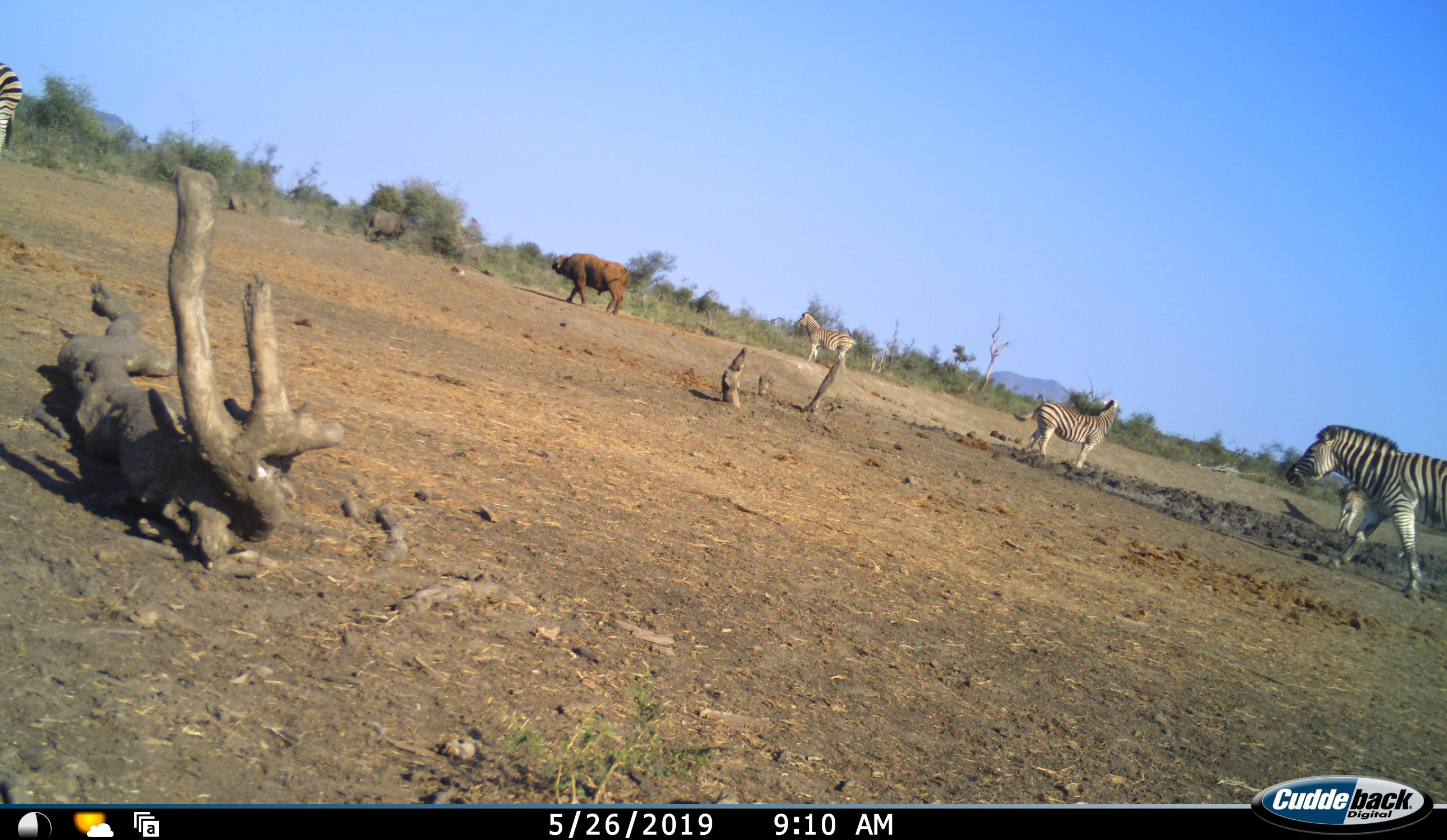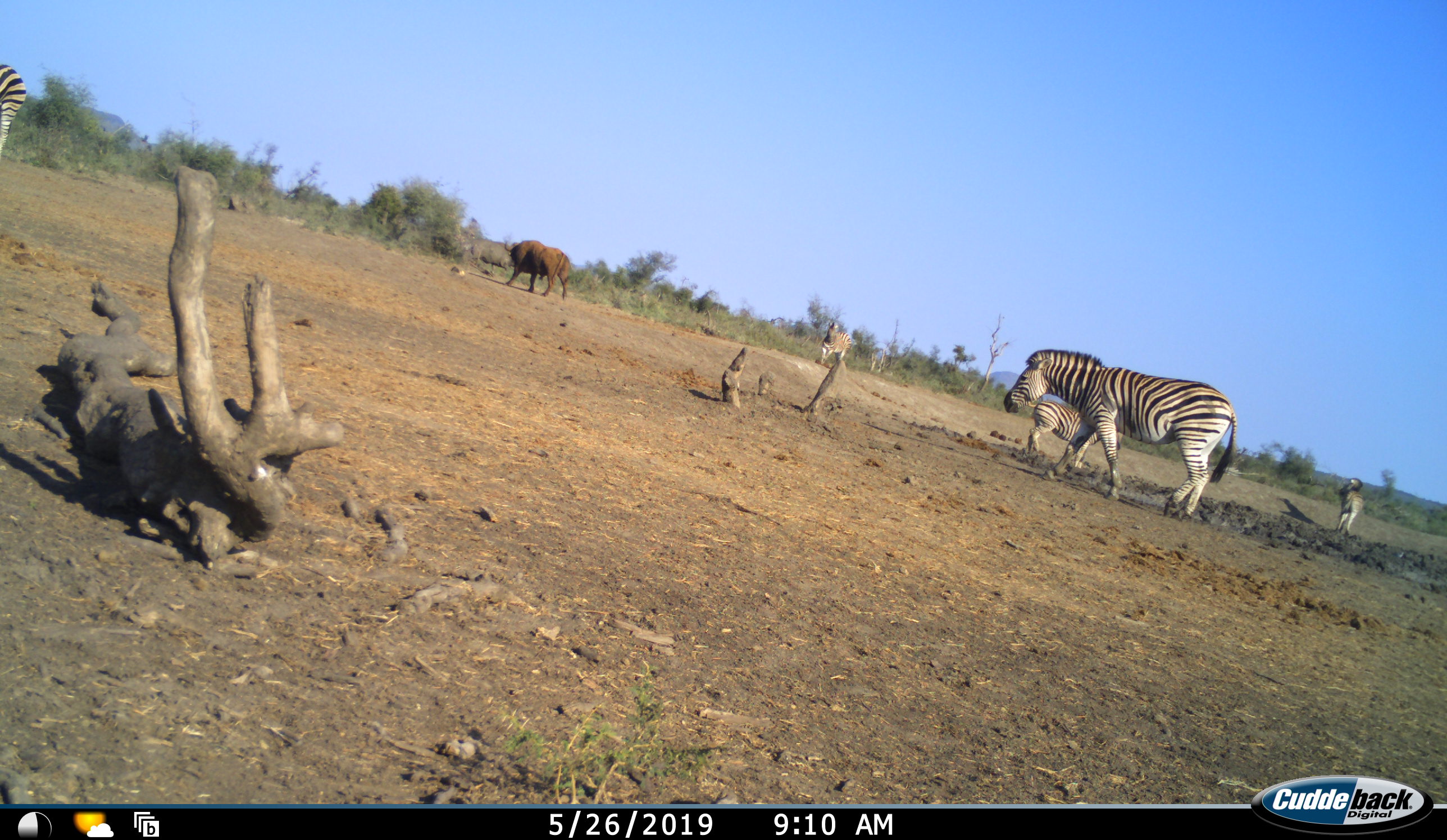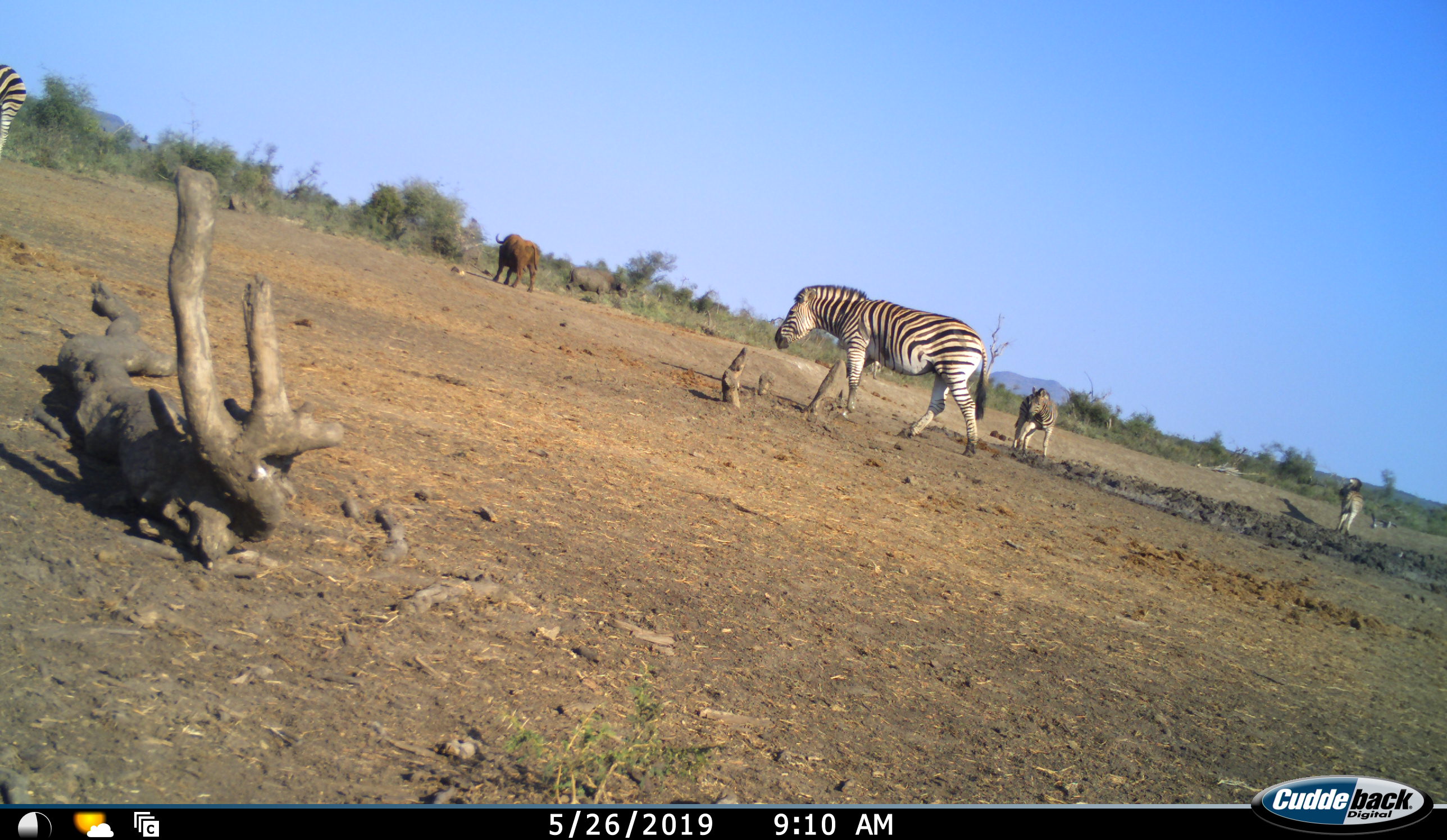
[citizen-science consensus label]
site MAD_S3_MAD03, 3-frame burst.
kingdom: Animalia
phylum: Chordata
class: Mammalia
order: Artiodactyla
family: Bovidae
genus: Syncerus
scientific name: Syncerus caffer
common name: african buffalo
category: buffalo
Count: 2.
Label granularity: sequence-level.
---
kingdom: Animalia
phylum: Chordata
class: Mammalia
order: Perissodactyla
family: Equidae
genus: Equus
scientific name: Equus quagga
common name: plains zebra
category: zebraplains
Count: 5.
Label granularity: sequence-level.